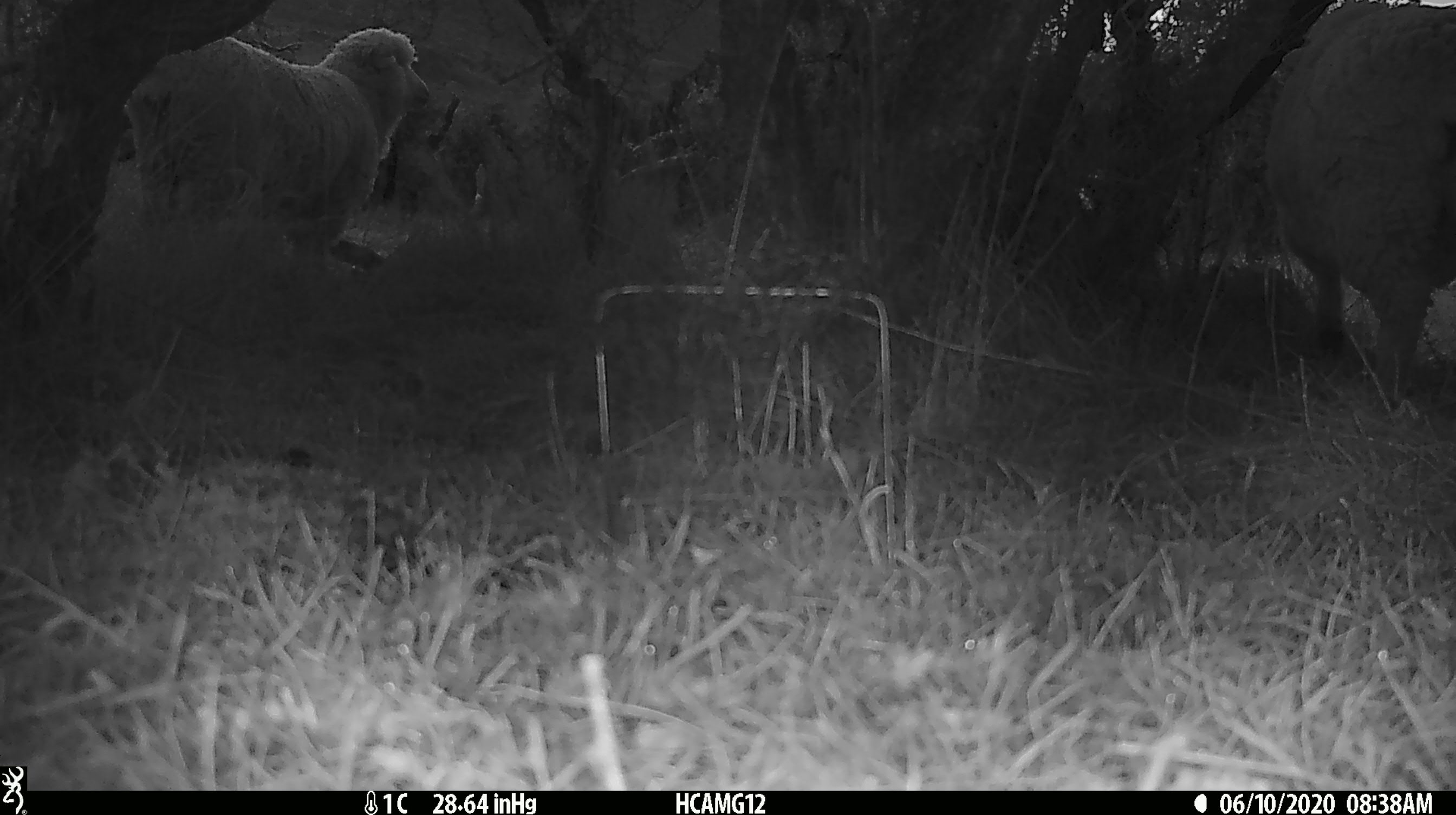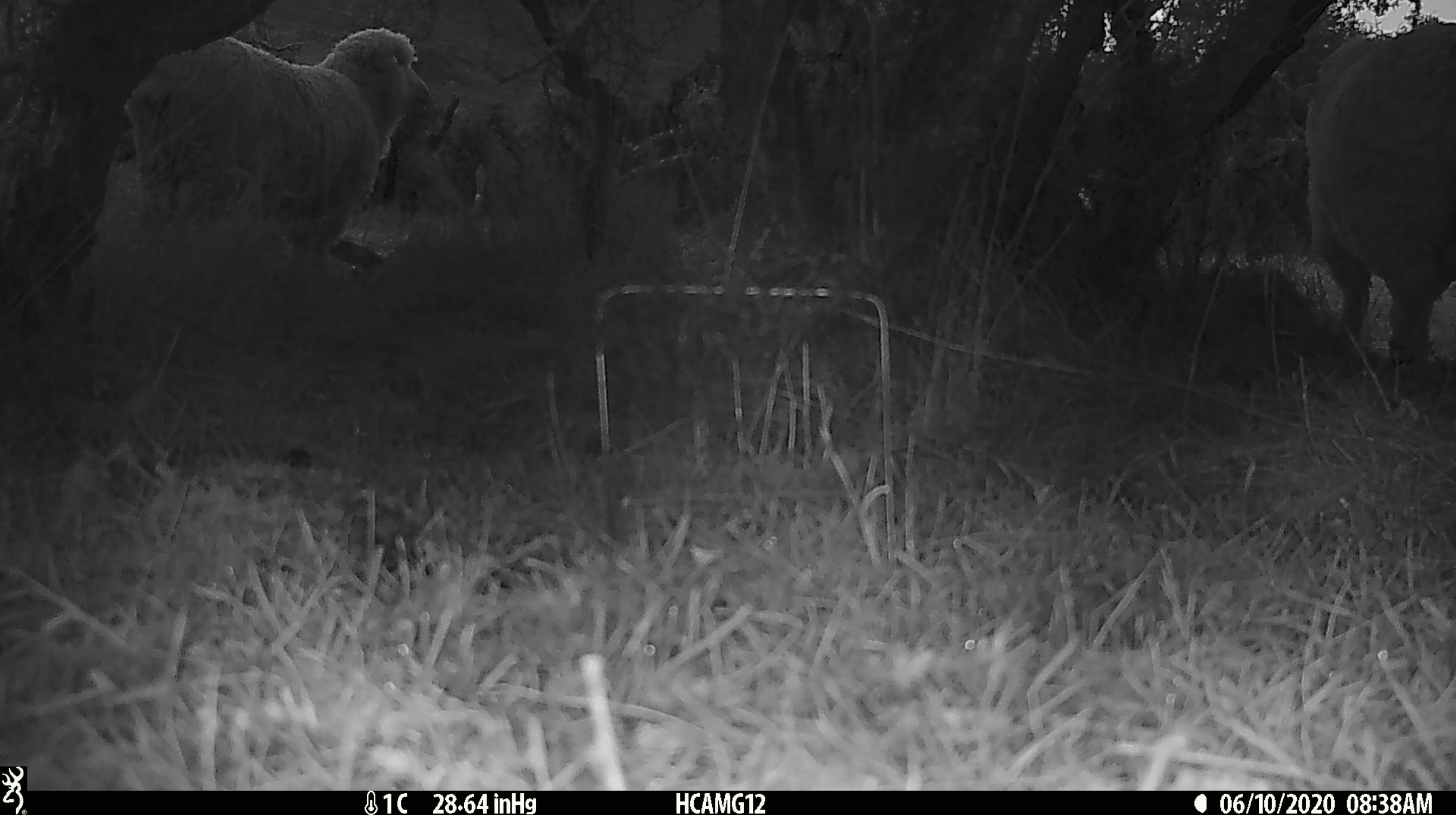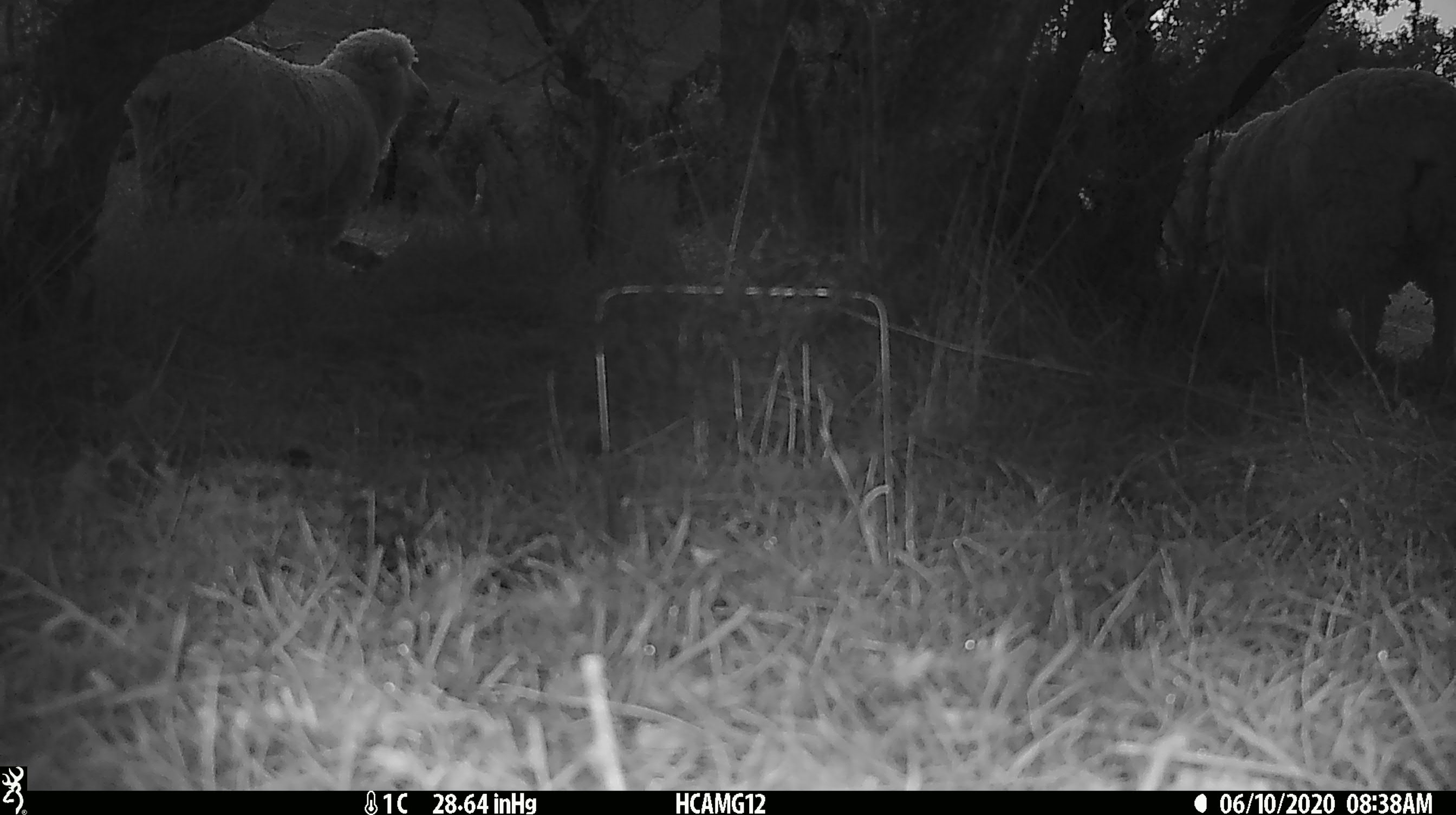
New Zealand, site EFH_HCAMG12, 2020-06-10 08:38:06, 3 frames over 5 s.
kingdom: Animalia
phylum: Chordata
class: Mammalia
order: Artiodactyla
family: Bovidae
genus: Ovis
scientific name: Ovis aries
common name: domestic sheep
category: sheep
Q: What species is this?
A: Sheep (domestic sheep) (Ovis aries).